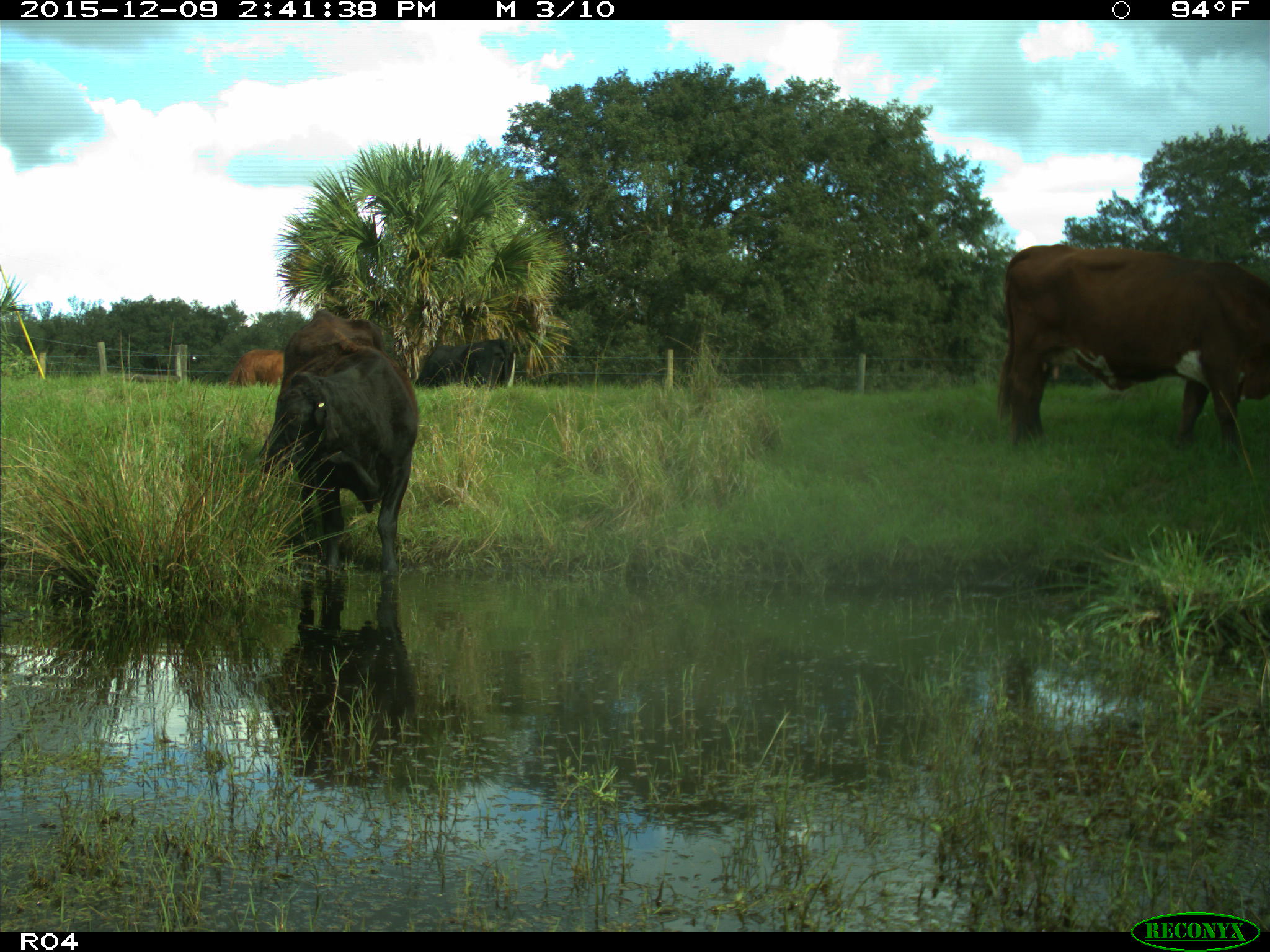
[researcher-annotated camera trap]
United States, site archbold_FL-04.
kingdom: Animalia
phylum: Chordata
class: Mammalia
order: Artiodactyla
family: Bovidae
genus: Bos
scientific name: Bos taurus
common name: domestic cow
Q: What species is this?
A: Bos taurus (domestic cow).